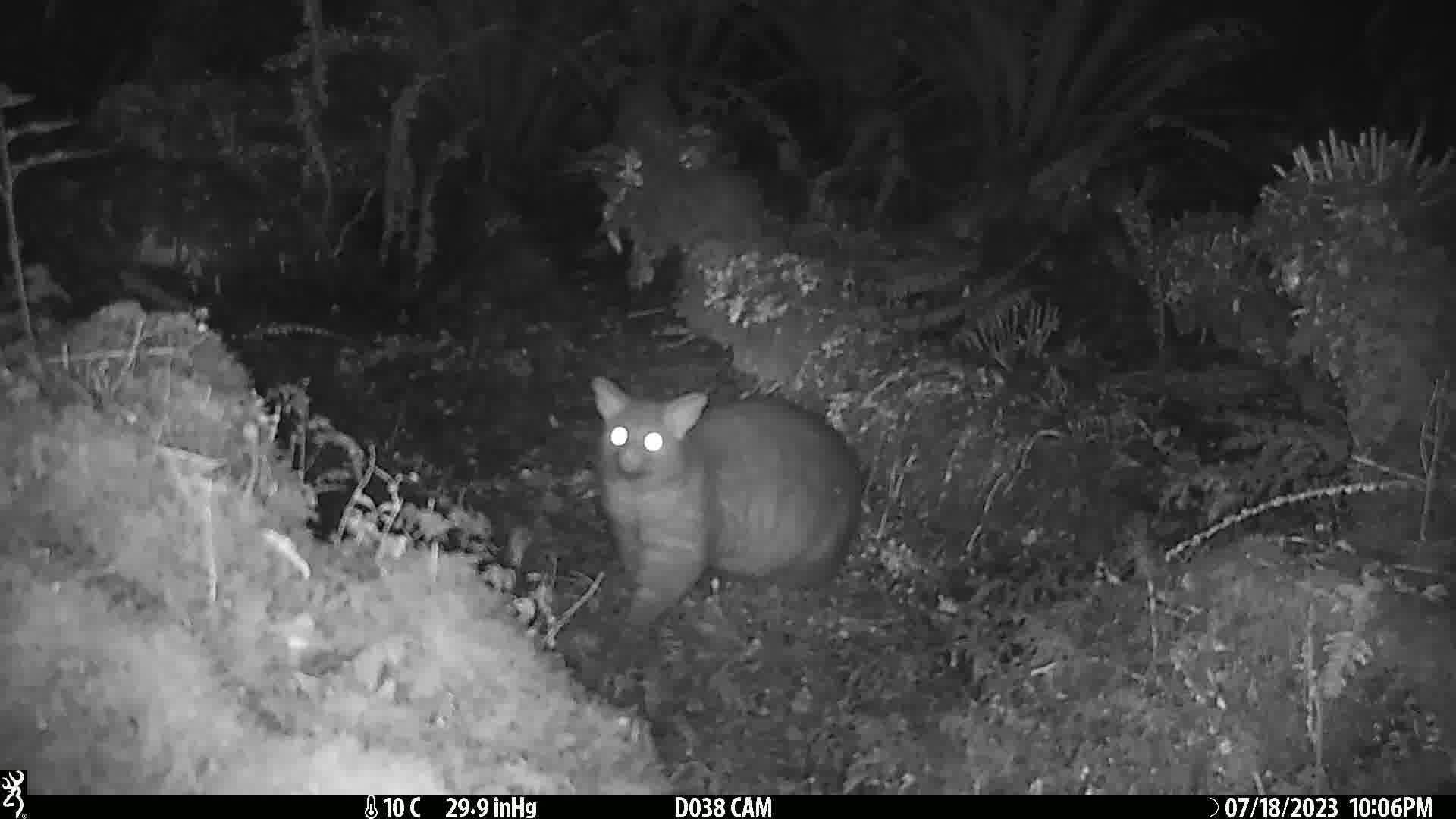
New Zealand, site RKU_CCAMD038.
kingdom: Animalia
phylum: Chordata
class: Mammalia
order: Diprotodontia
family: Phalangeridae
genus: Trichosurus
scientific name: Trichosurus vulpecula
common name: common brushtail possum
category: possum